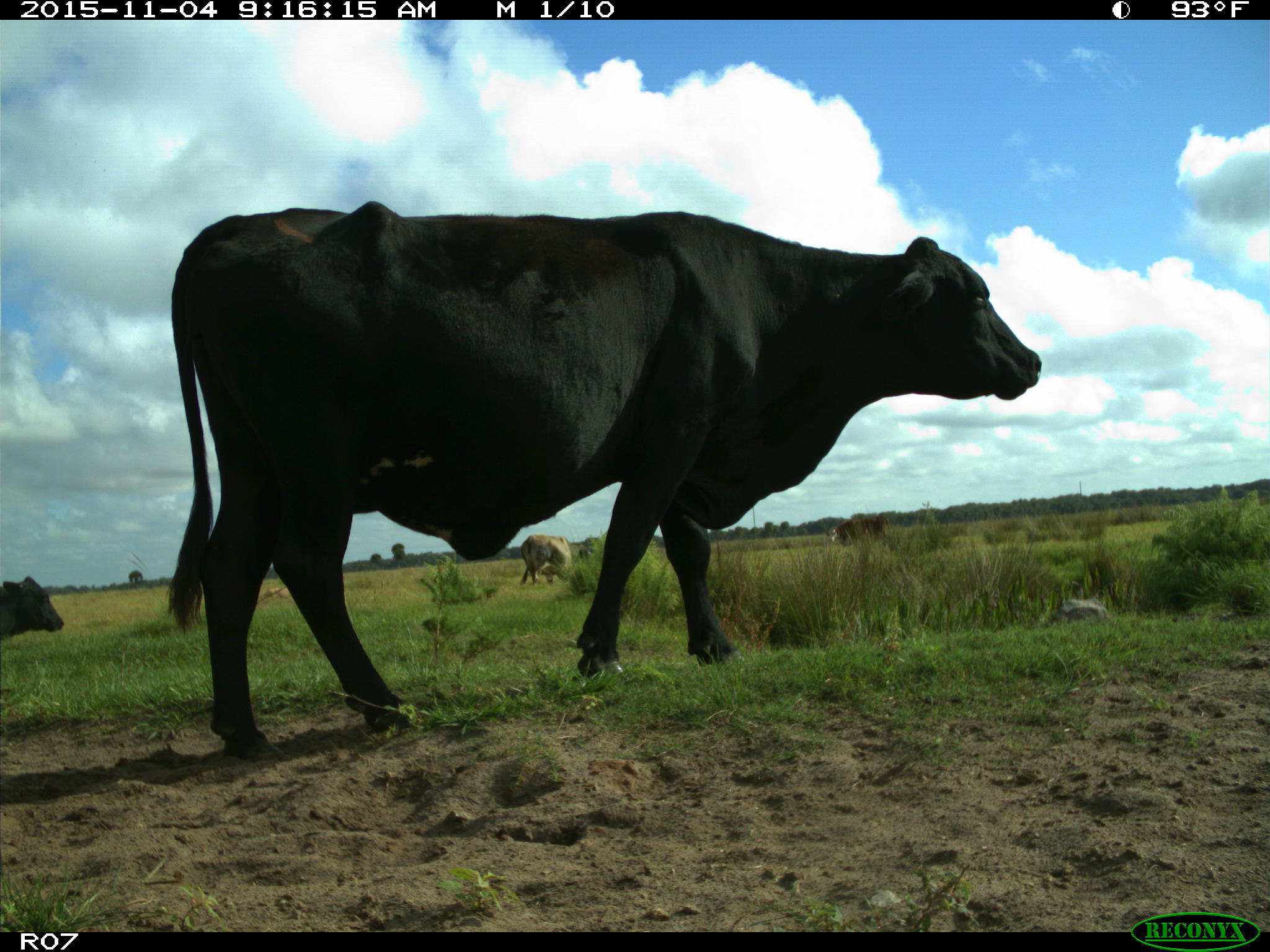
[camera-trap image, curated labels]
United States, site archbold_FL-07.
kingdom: Animalia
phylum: Chordata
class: Mammalia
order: Artiodactyla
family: Bovidae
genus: Bos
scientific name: Bos taurus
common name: domestic cow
Bos taurus (domestic cow).